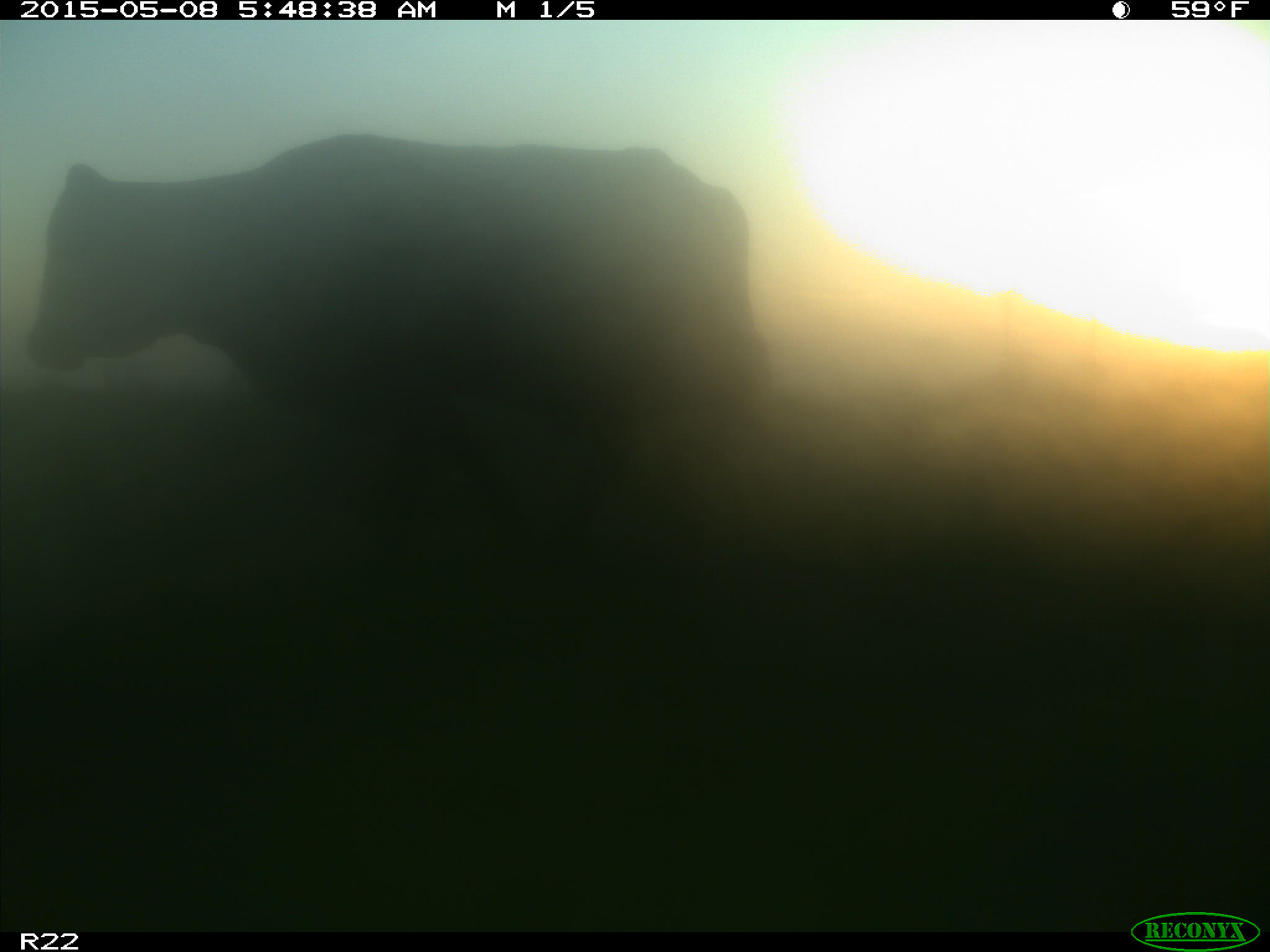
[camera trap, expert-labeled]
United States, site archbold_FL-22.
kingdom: Animalia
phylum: Chordata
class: Mammalia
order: Artiodactyla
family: Bovidae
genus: Bos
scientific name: Bos taurus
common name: domestic cow